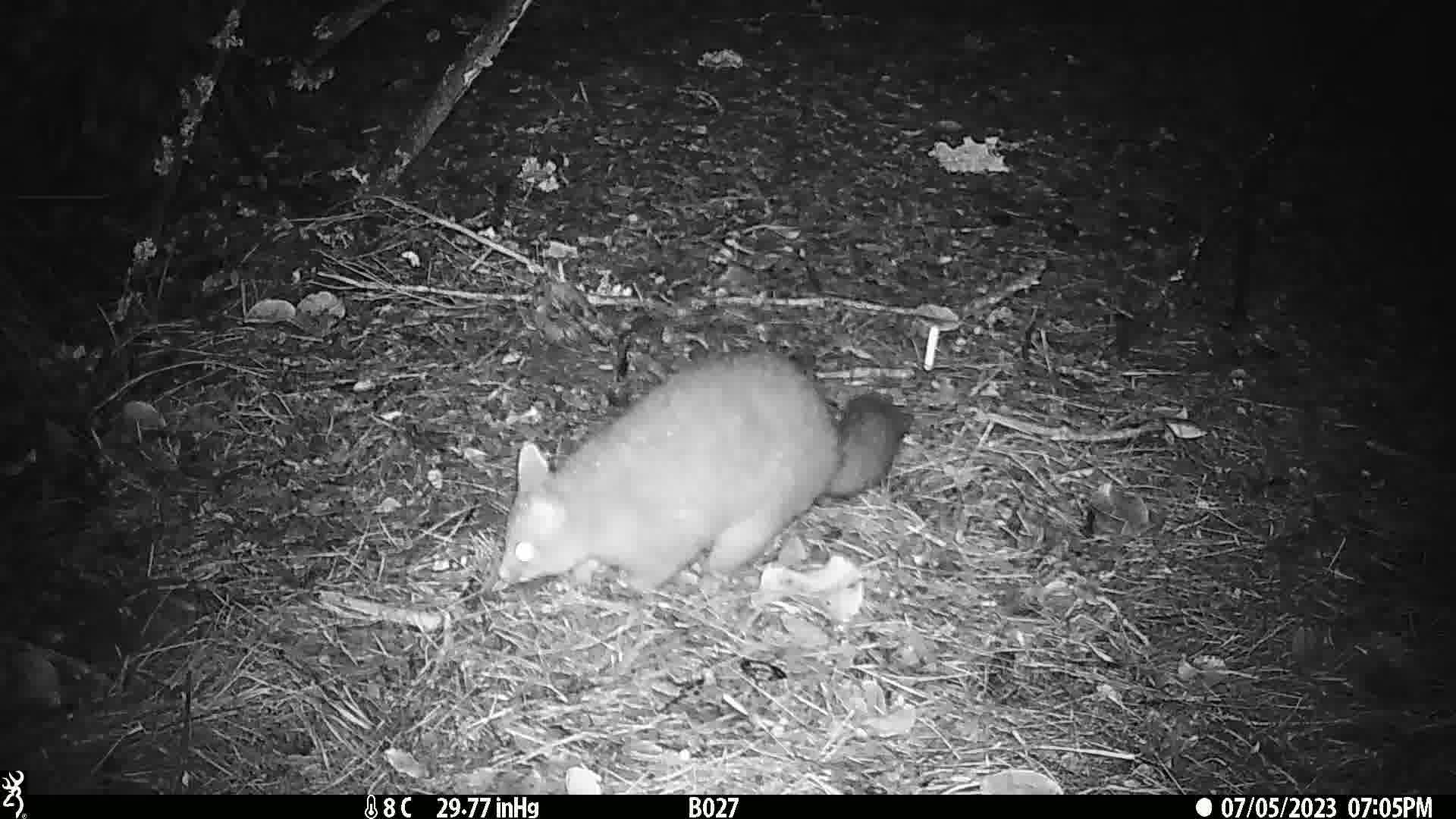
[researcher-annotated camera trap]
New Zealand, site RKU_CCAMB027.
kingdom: Animalia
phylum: Chordata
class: Mammalia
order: Diprotodontia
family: Phalangeridae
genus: Trichosurus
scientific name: Trichosurus vulpecula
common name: common brushtail possum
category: possum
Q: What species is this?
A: Possum (common brushtail possum) (Trichosurus vulpecula).